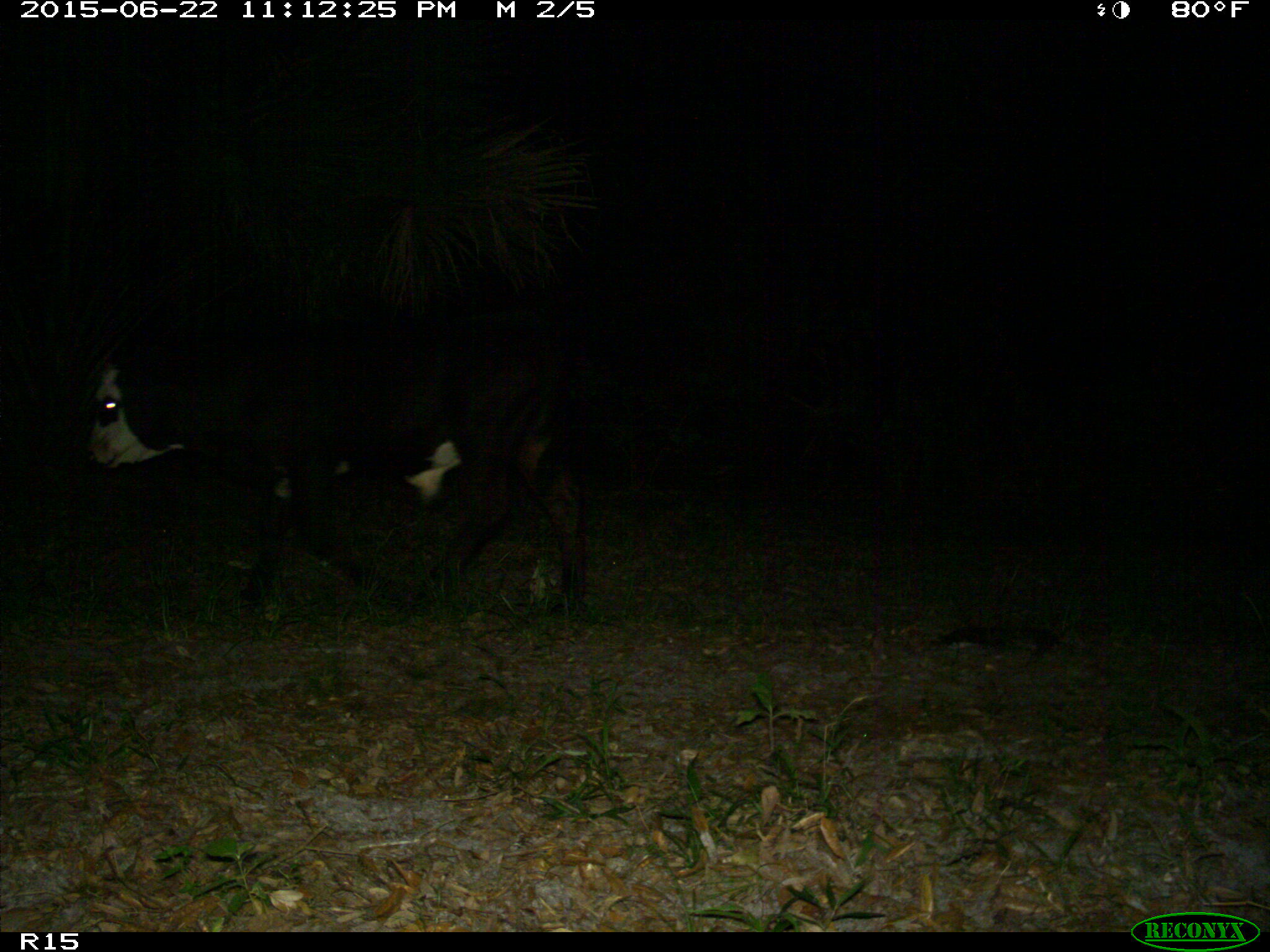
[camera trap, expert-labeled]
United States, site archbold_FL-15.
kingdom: Animalia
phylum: Chordata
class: Mammalia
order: Artiodactyla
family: Bovidae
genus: Bos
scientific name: Bos taurus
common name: domestic cow